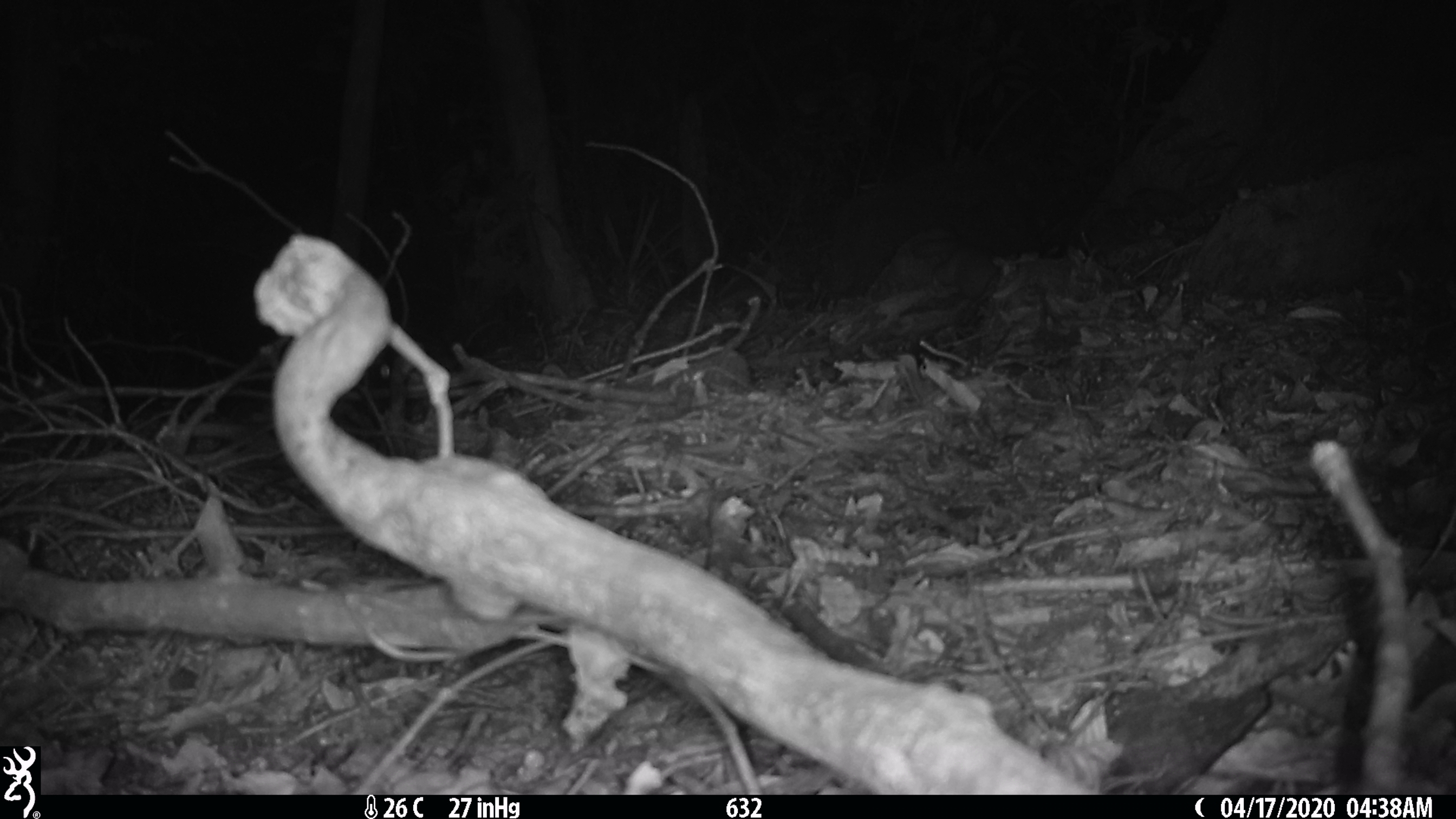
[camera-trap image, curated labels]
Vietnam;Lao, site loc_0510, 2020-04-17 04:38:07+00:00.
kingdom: Animalia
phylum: Chordata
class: Mammalia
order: Carnivora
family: Mustelidae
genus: Melogale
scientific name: Melogale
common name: ferret badger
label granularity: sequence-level